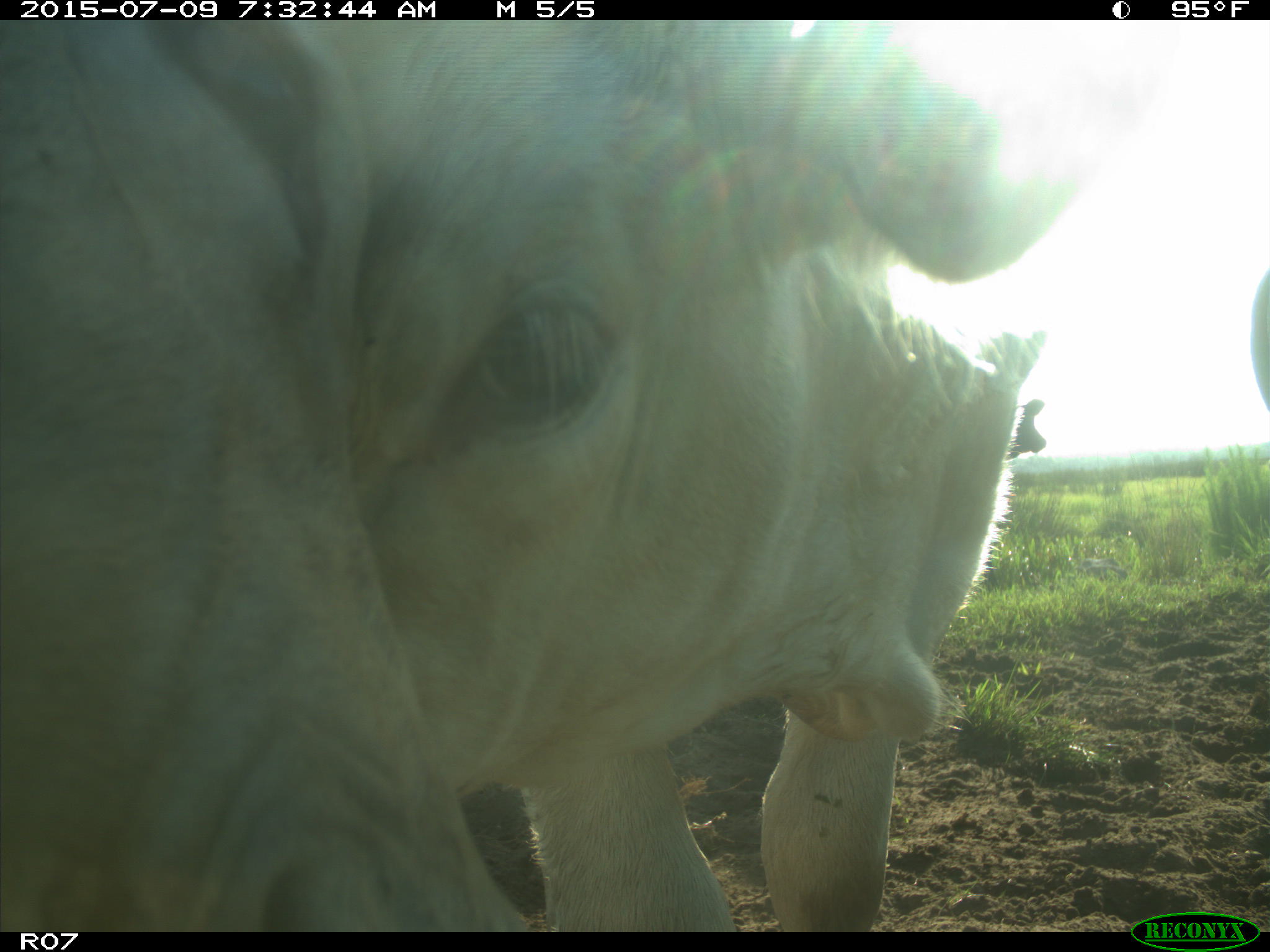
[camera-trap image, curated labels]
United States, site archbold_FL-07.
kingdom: Animalia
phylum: Chordata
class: Mammalia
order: Artiodactyla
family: Bovidae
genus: Bos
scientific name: Bos taurus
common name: domestic cow